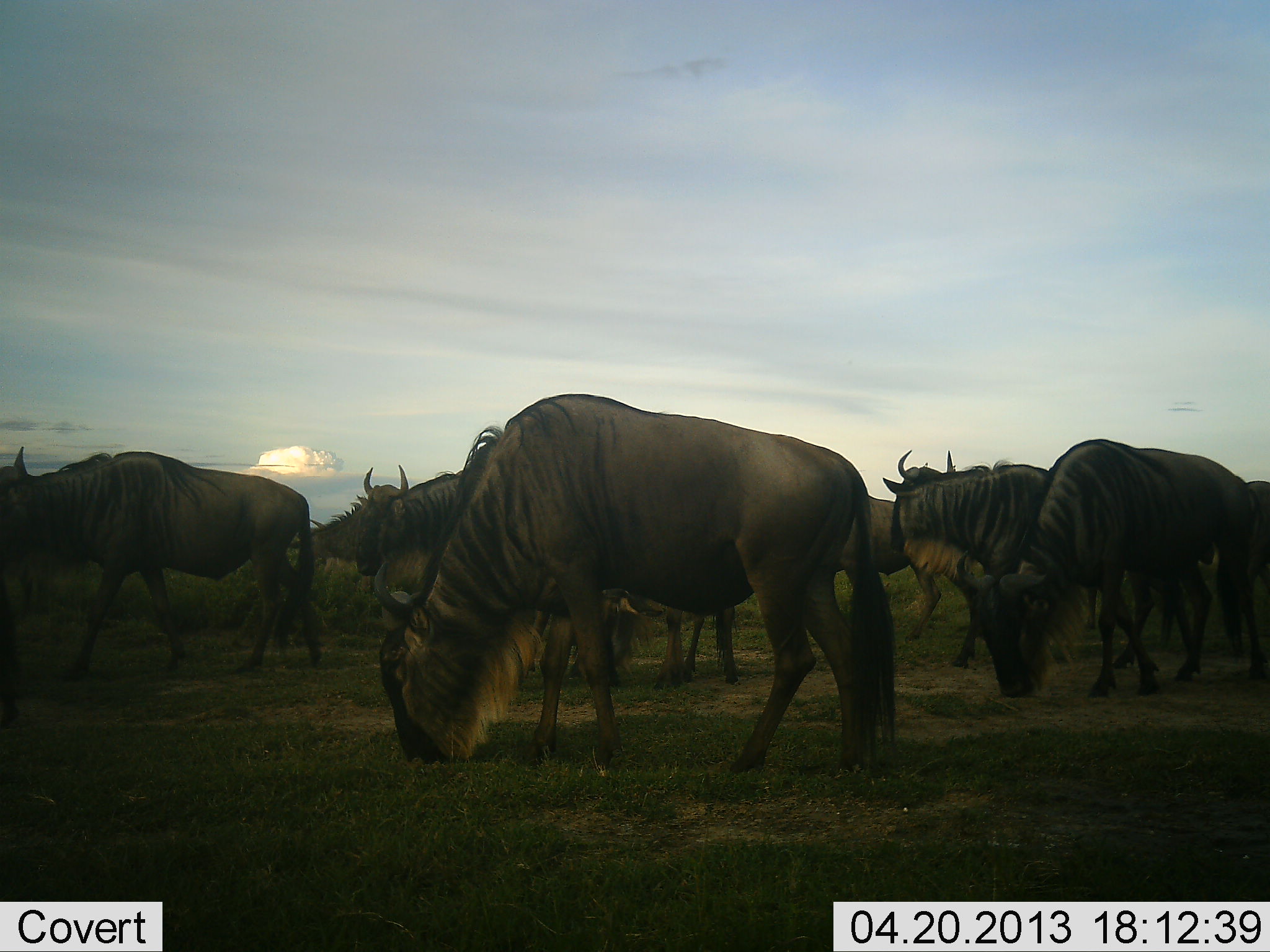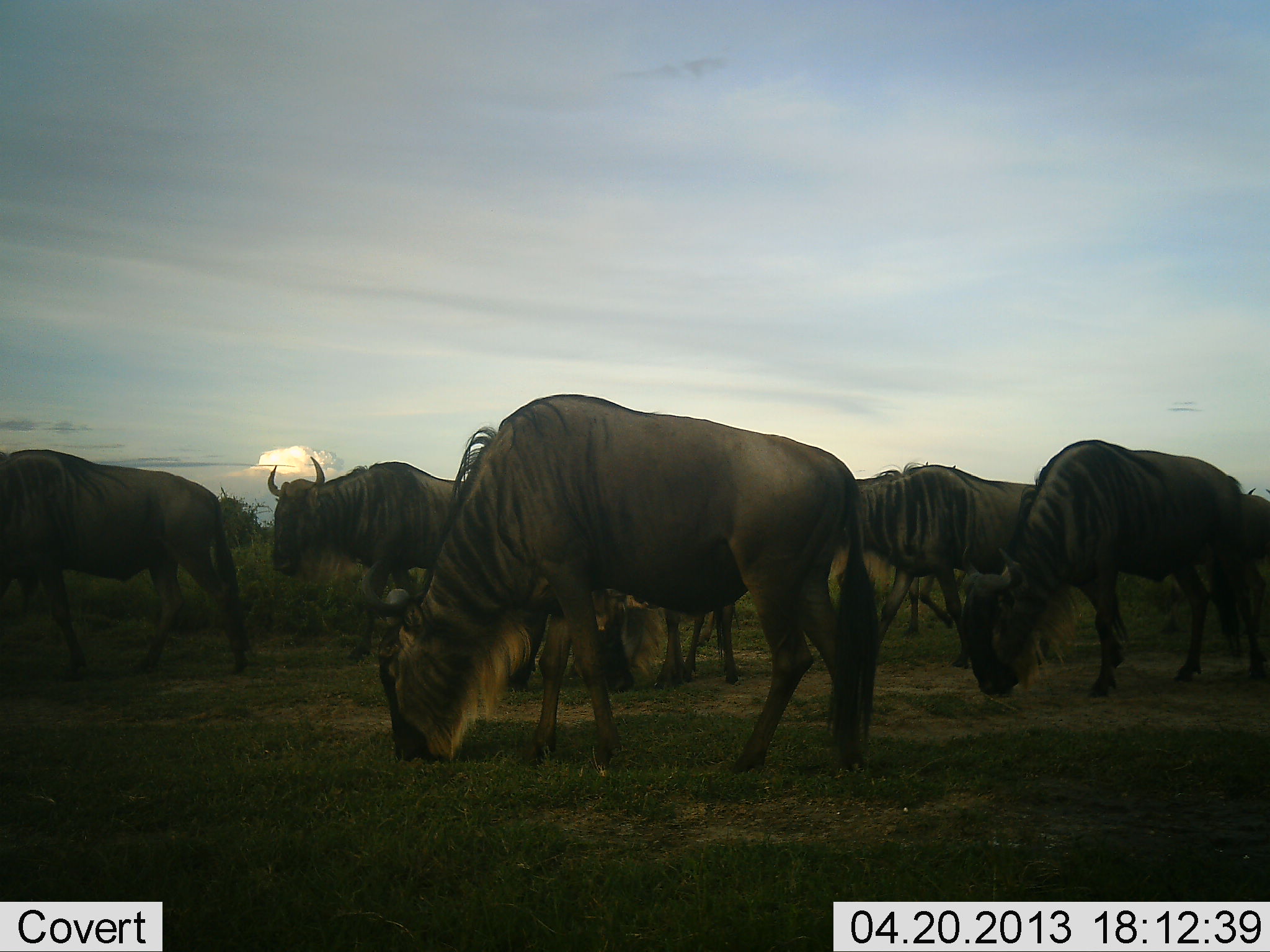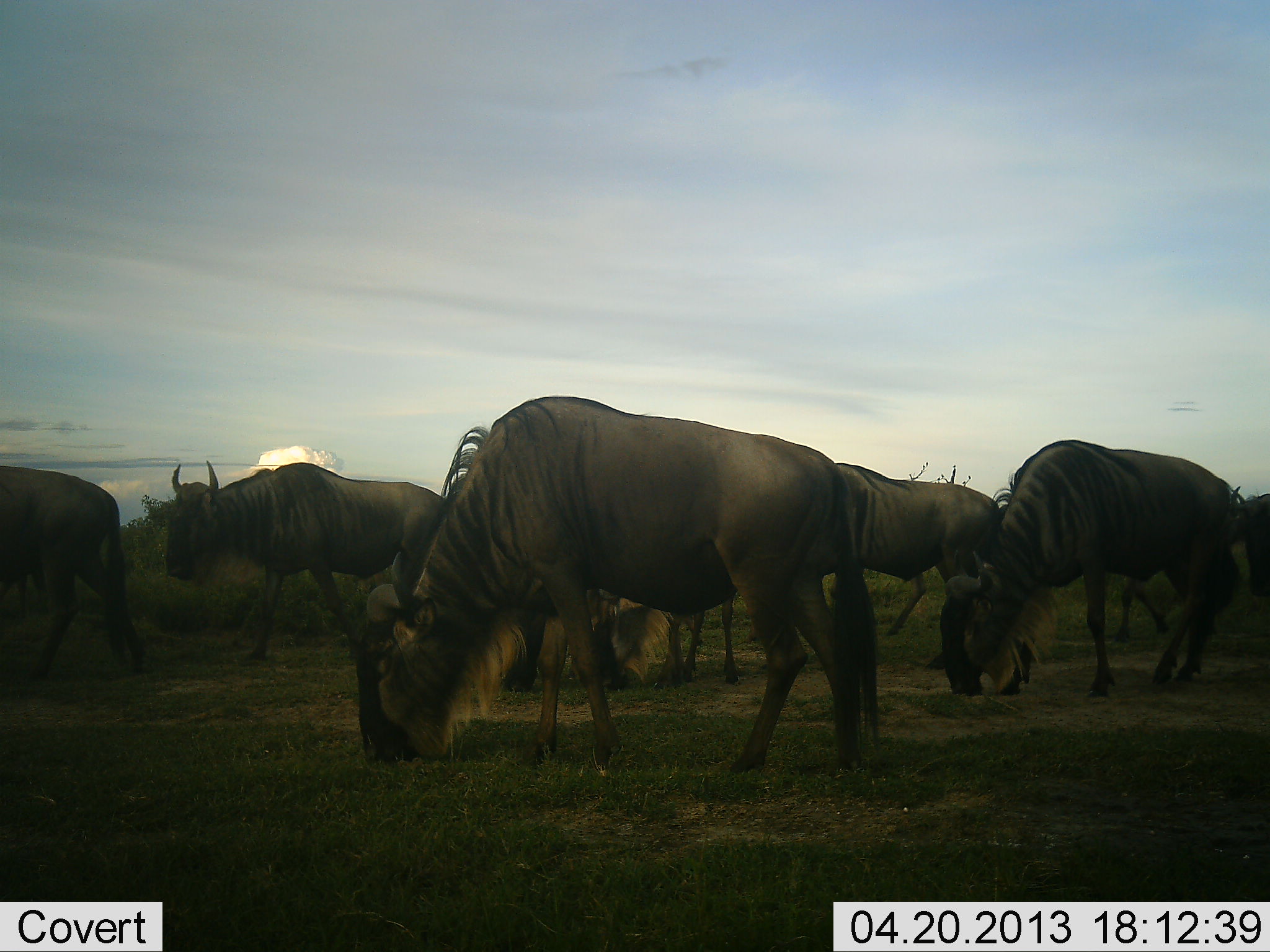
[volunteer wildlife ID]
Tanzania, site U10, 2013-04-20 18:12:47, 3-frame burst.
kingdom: Animalia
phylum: Chordata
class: Mammalia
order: Artiodactyla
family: Bovidae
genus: Connochaetes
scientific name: Connochaetes taurinus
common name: blue wildebeest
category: wildebeest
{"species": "wildebeest (blue wildebeest) (Connochaetes taurinus)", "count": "7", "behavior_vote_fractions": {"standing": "27%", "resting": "0%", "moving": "69%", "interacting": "0%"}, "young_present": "0%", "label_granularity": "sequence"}